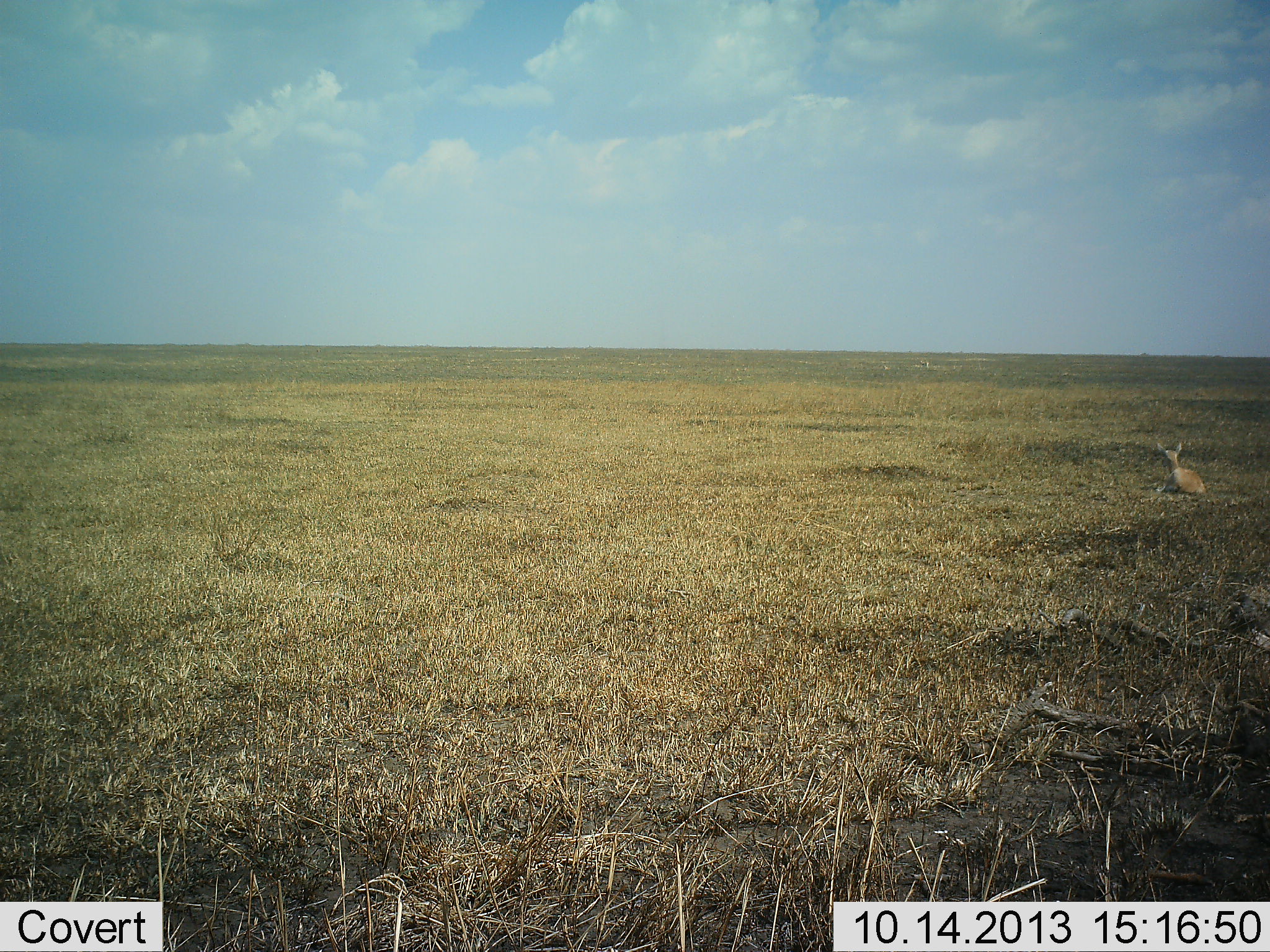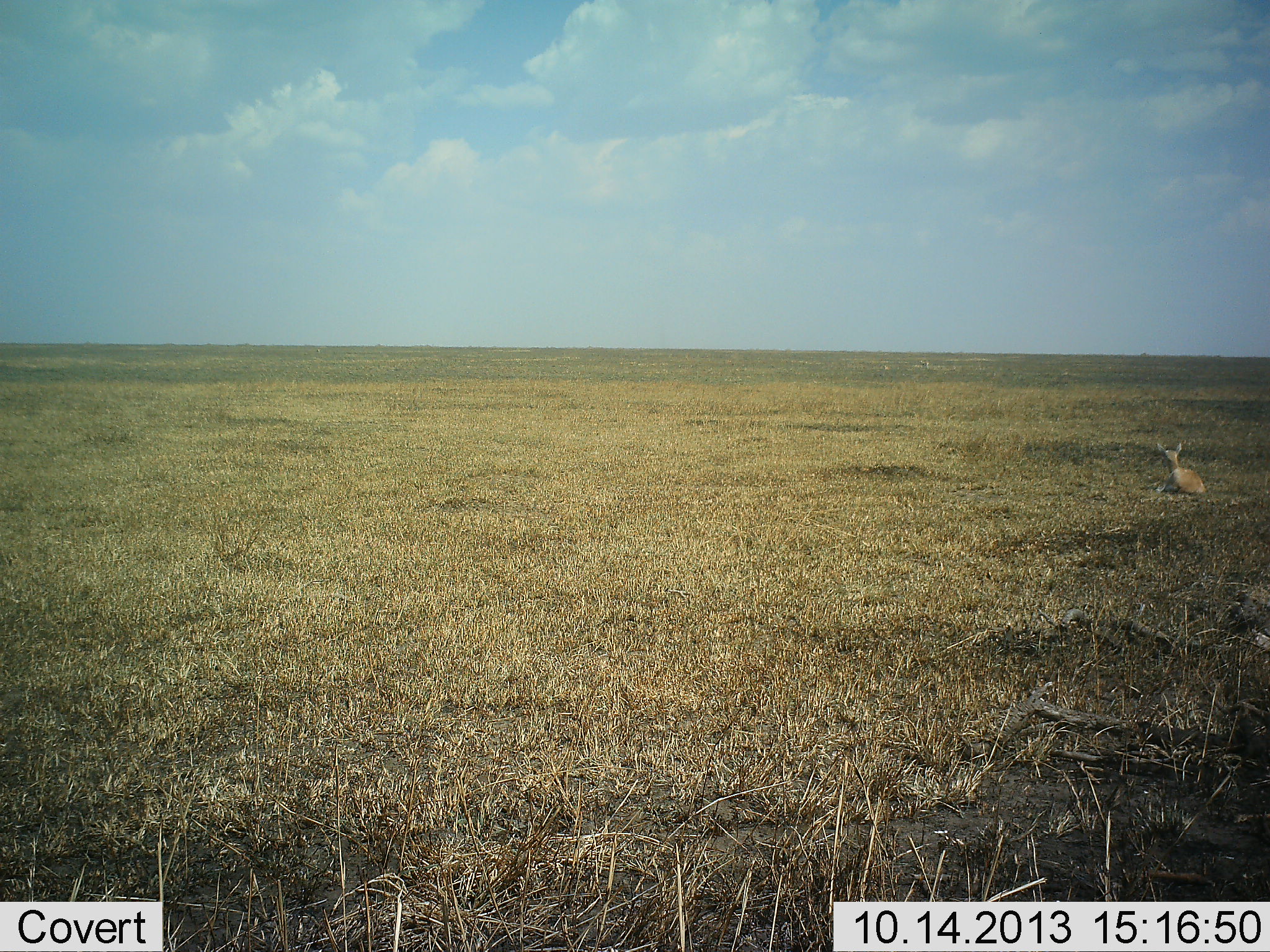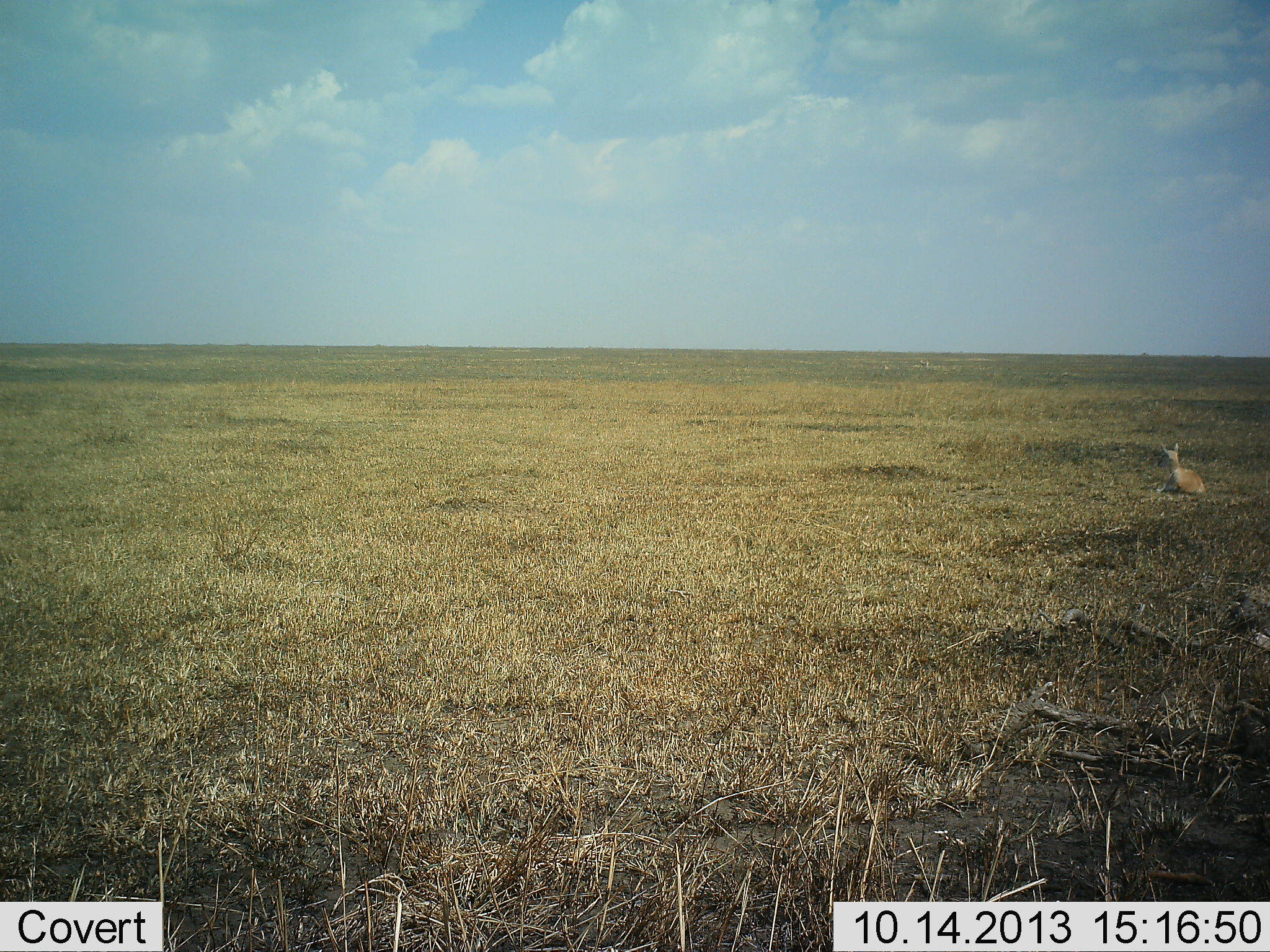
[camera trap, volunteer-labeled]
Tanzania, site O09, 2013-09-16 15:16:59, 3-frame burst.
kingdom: Animalia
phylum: Chordata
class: Mammalia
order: Artiodactyla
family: Bovidae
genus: Eudorcas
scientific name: Eudorcas thomsonii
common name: thomson's gazelle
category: gazellethomsons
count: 1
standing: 0%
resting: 100%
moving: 0%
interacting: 0%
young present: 14%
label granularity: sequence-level